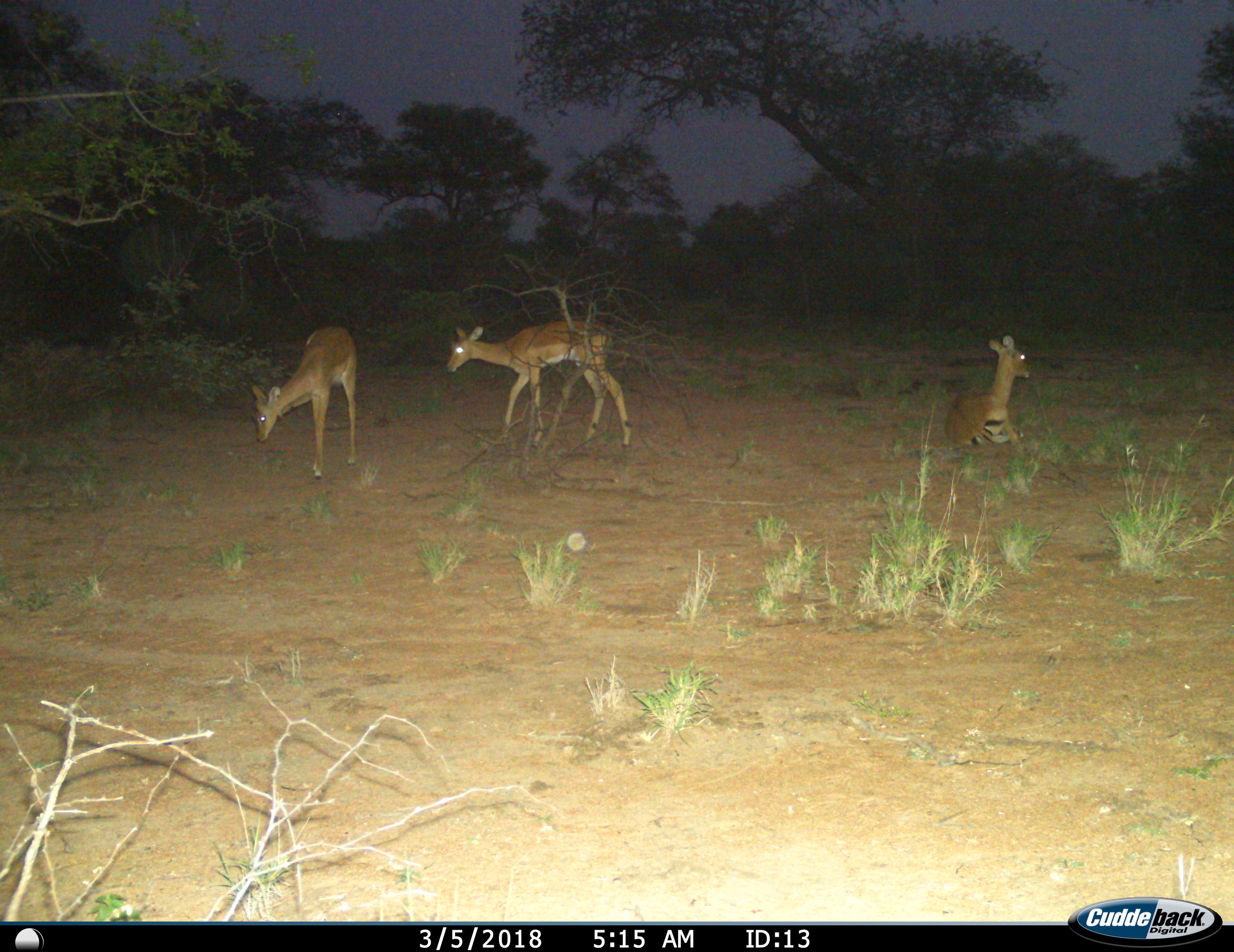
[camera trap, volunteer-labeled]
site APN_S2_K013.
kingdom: Animalia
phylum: Chordata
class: Mammalia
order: Artiodactyla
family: Bovidae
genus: Aepyceros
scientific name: Aepyceros melampus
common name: impala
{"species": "impala (Aepyceros melampus)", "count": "3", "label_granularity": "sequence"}